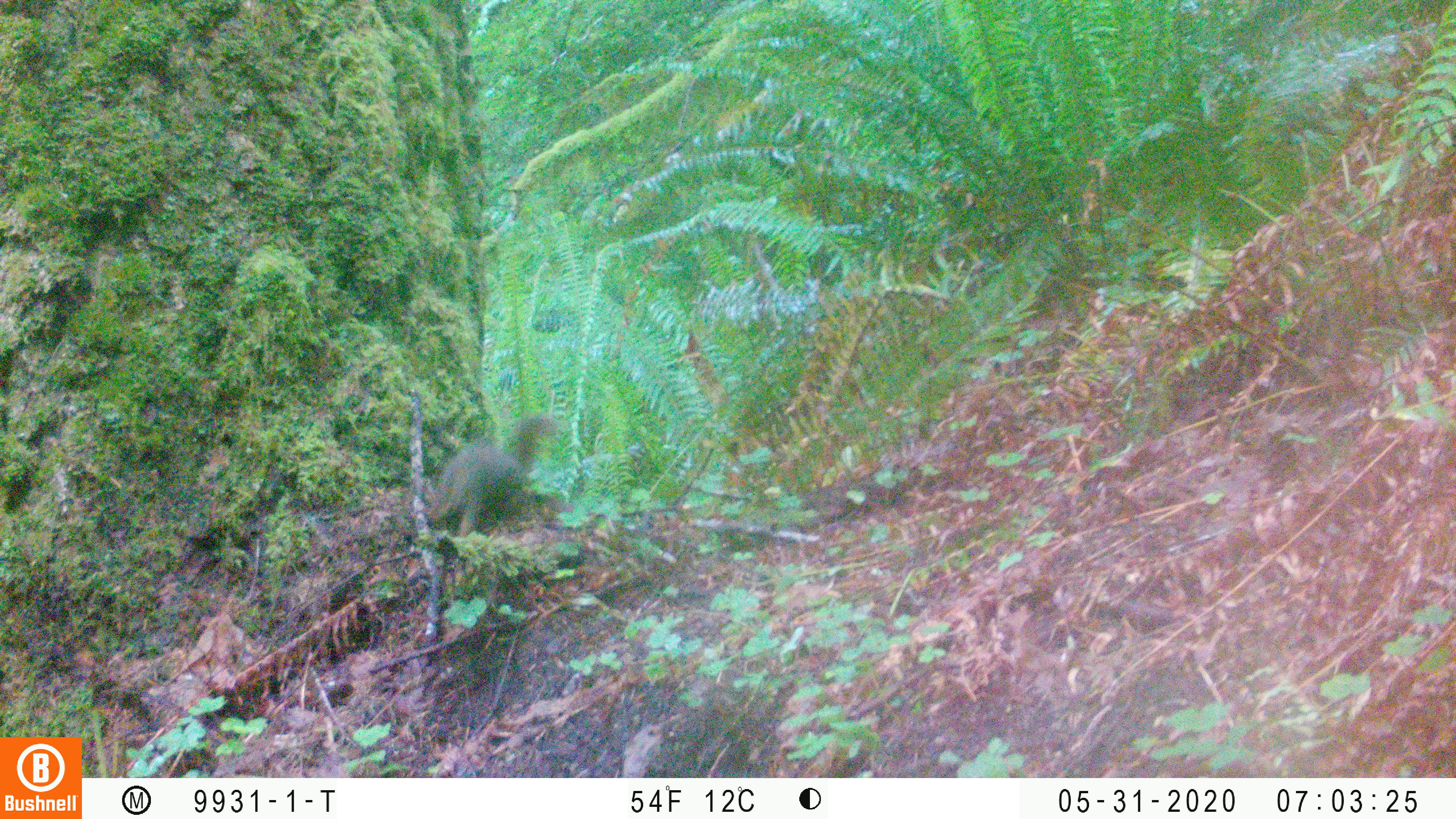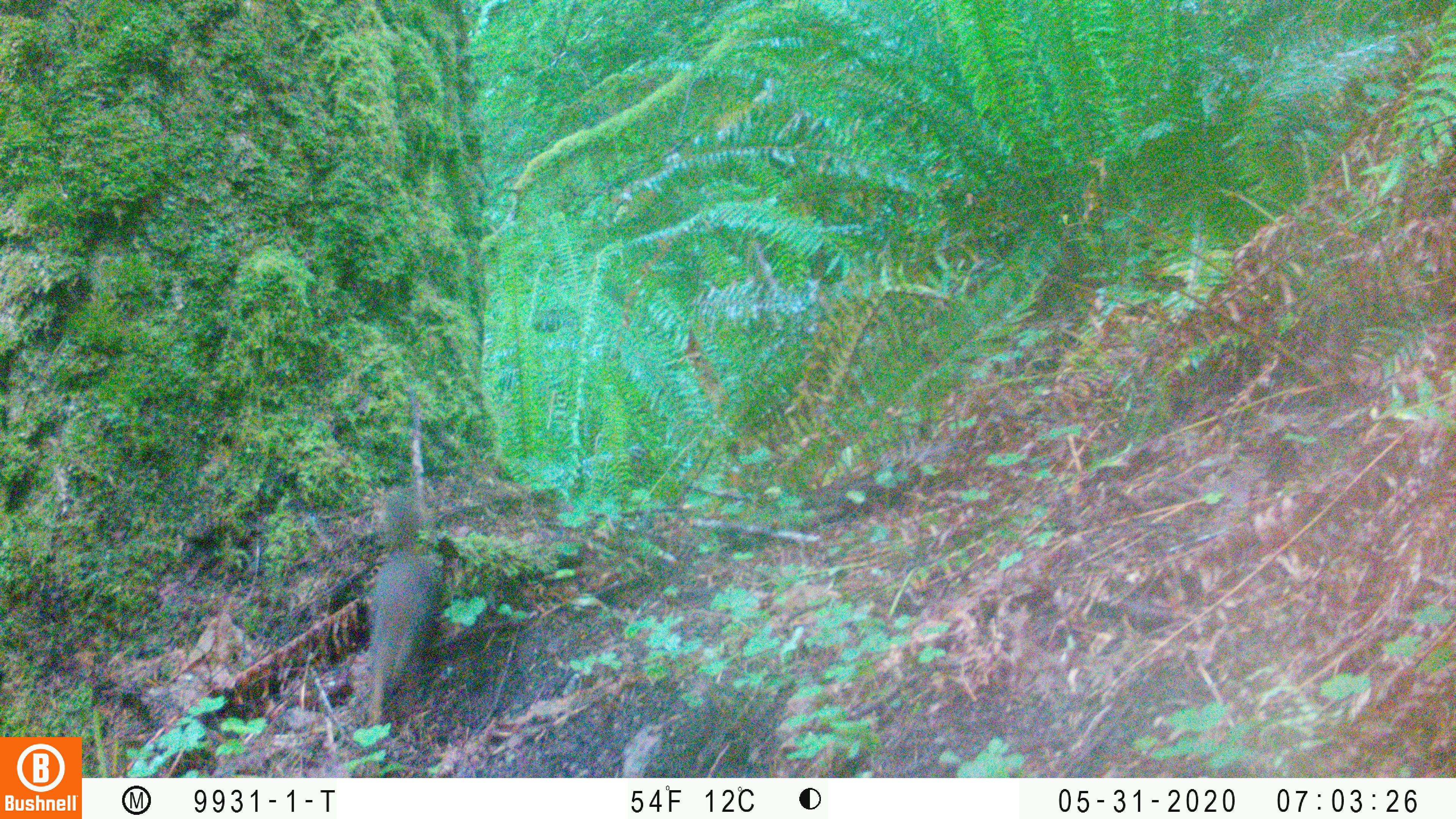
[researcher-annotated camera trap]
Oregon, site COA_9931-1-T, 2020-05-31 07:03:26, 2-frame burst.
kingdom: Animalia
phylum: Chordata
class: Mammalia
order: Rodentia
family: Sciuridae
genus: Tamiasciurus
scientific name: Tamiasciurus douglasii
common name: douglas squirrel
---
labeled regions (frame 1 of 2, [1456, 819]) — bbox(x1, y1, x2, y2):
douglas squirrel: bbox(406, 416, 560, 539)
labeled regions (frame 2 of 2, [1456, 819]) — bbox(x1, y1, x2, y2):
douglas squirrel: bbox(330, 478, 447, 716)